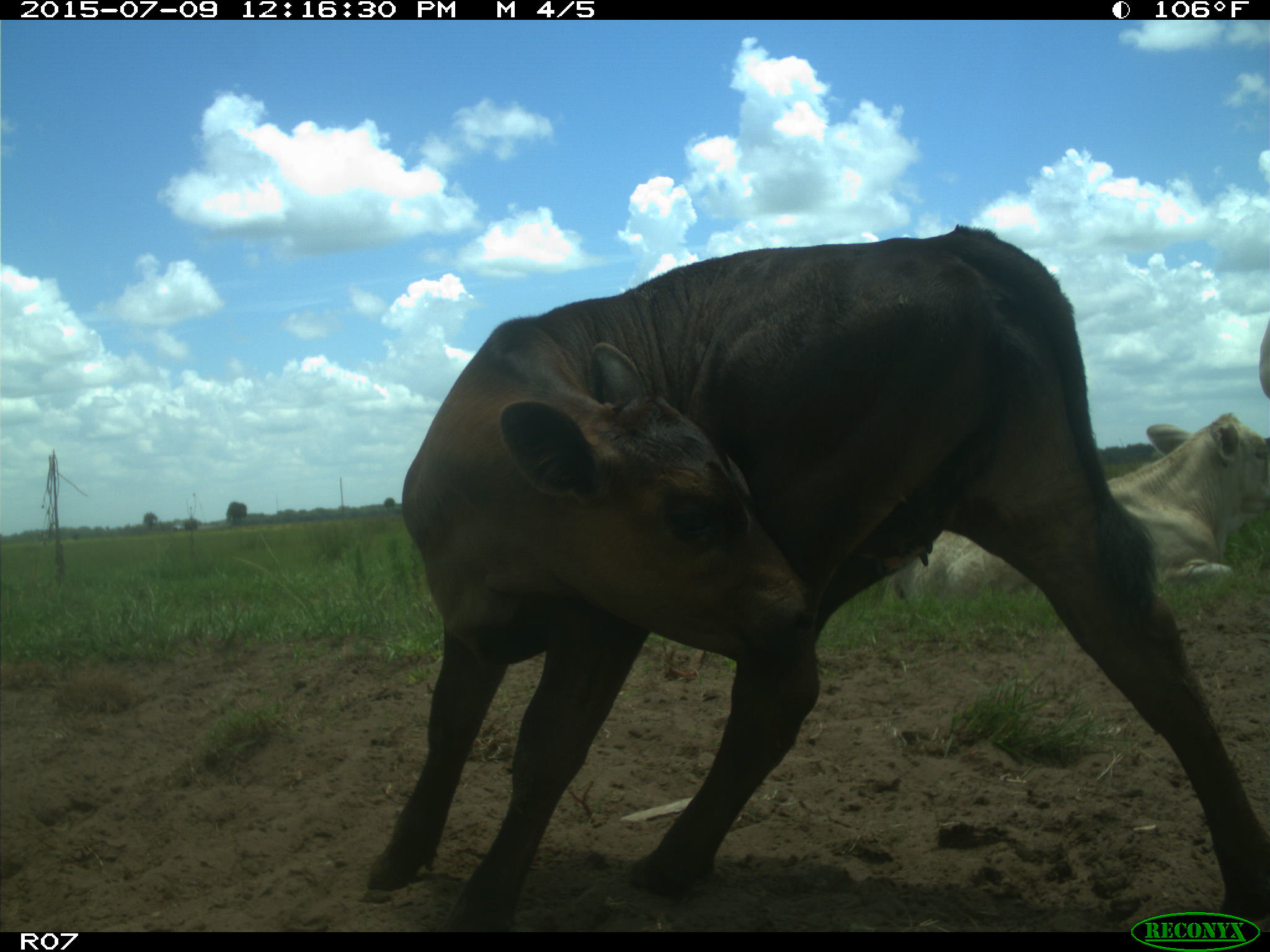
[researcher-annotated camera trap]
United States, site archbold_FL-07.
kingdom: Animalia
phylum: Chordata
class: Mammalia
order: Artiodactyla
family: Bovidae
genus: Bos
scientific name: Bos taurus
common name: domestic cow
Bos taurus (domestic cow).